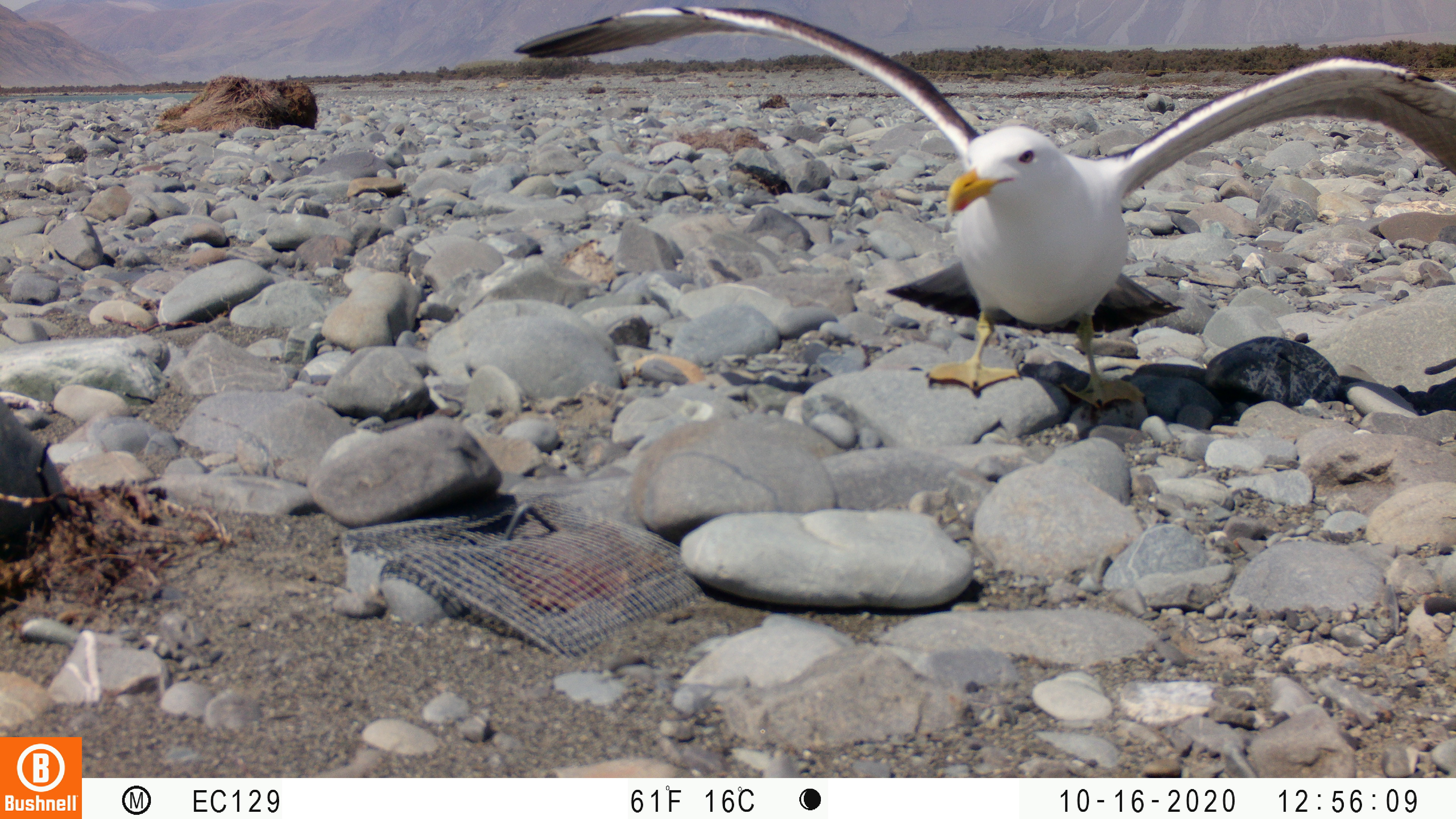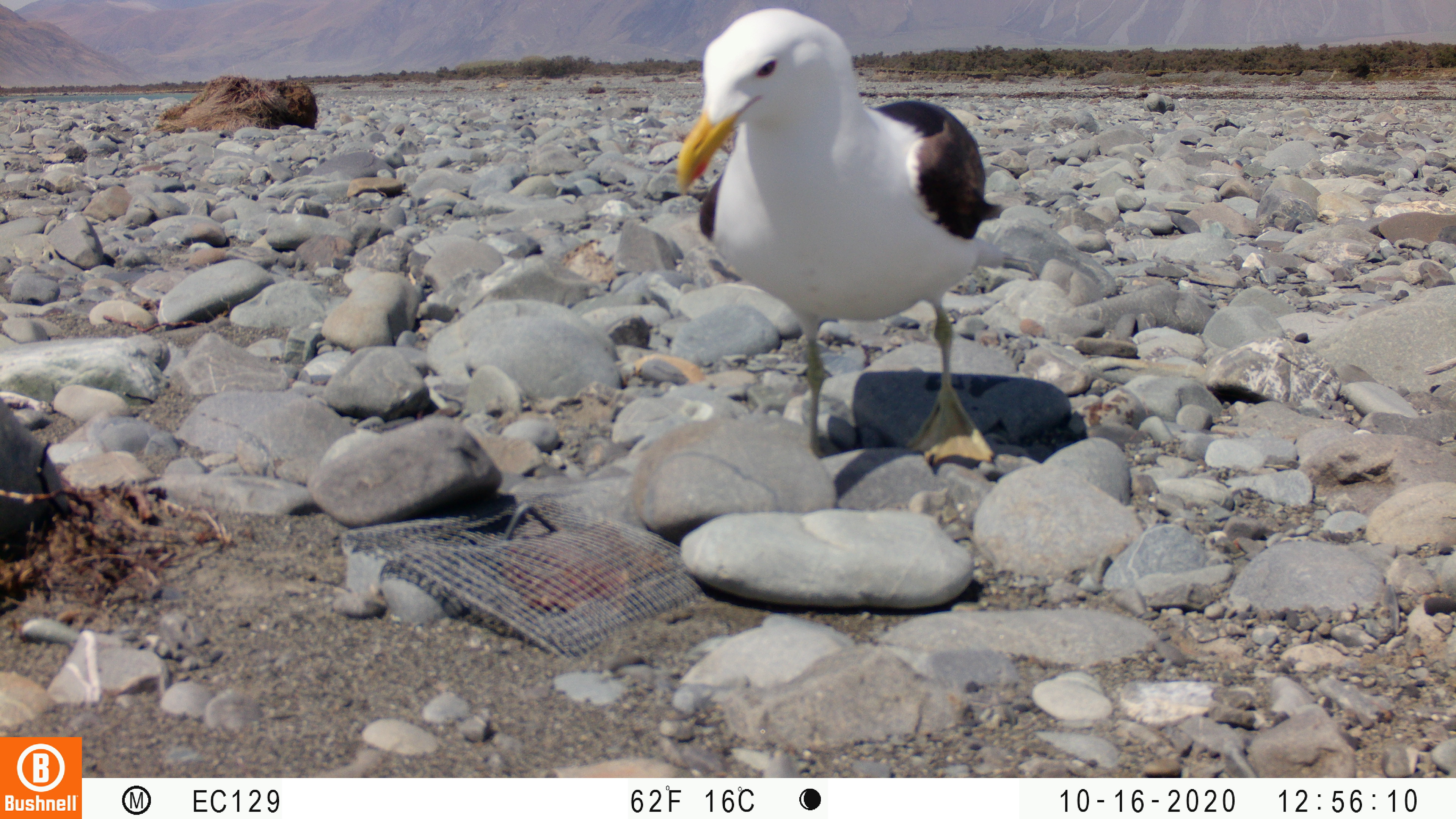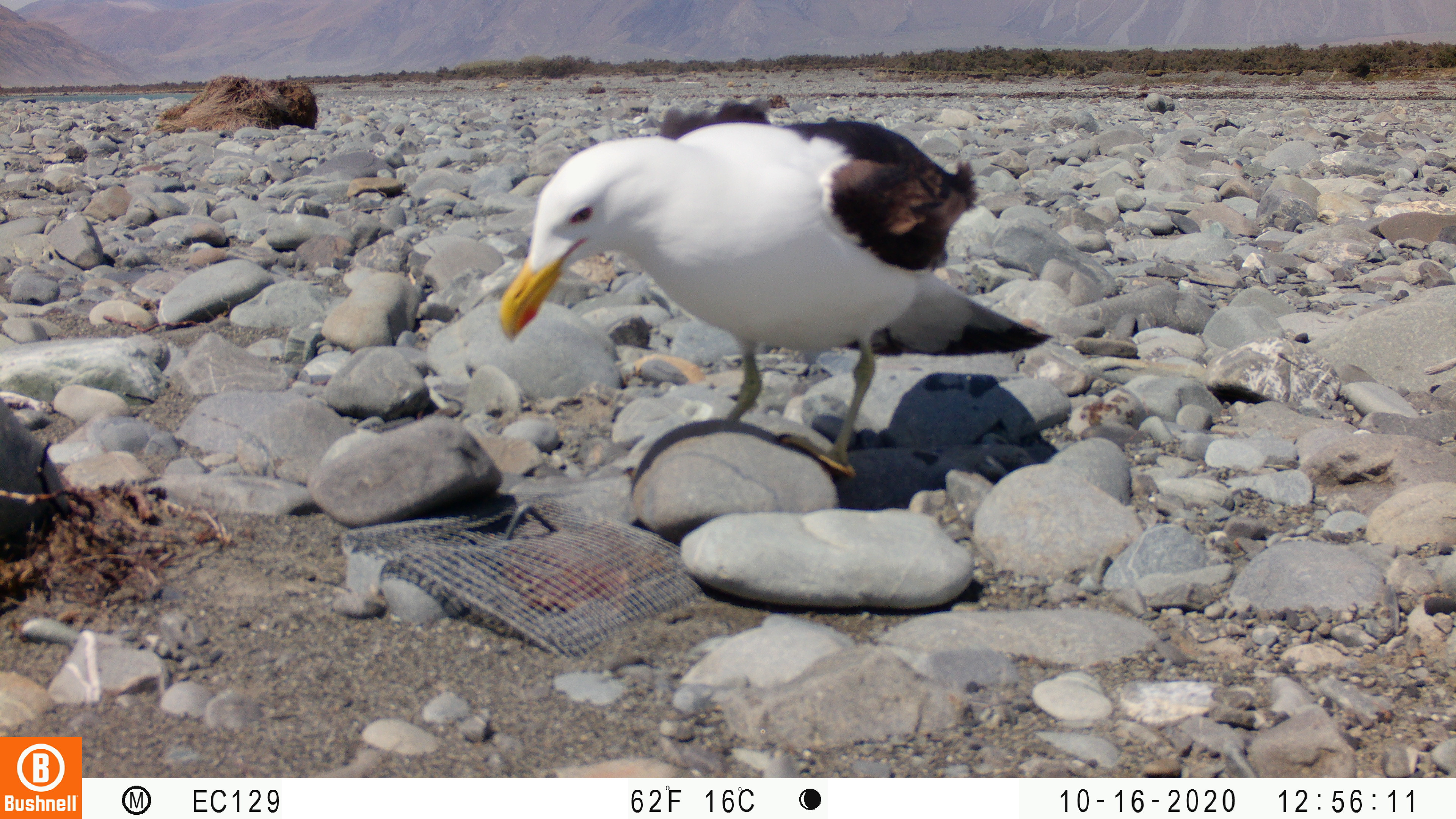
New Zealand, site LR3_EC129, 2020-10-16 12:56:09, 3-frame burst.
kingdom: Animalia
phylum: Chordata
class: Aves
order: Charadriiformes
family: Laridae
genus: Larus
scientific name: Larus fuscus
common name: black-backed gull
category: black backed gull